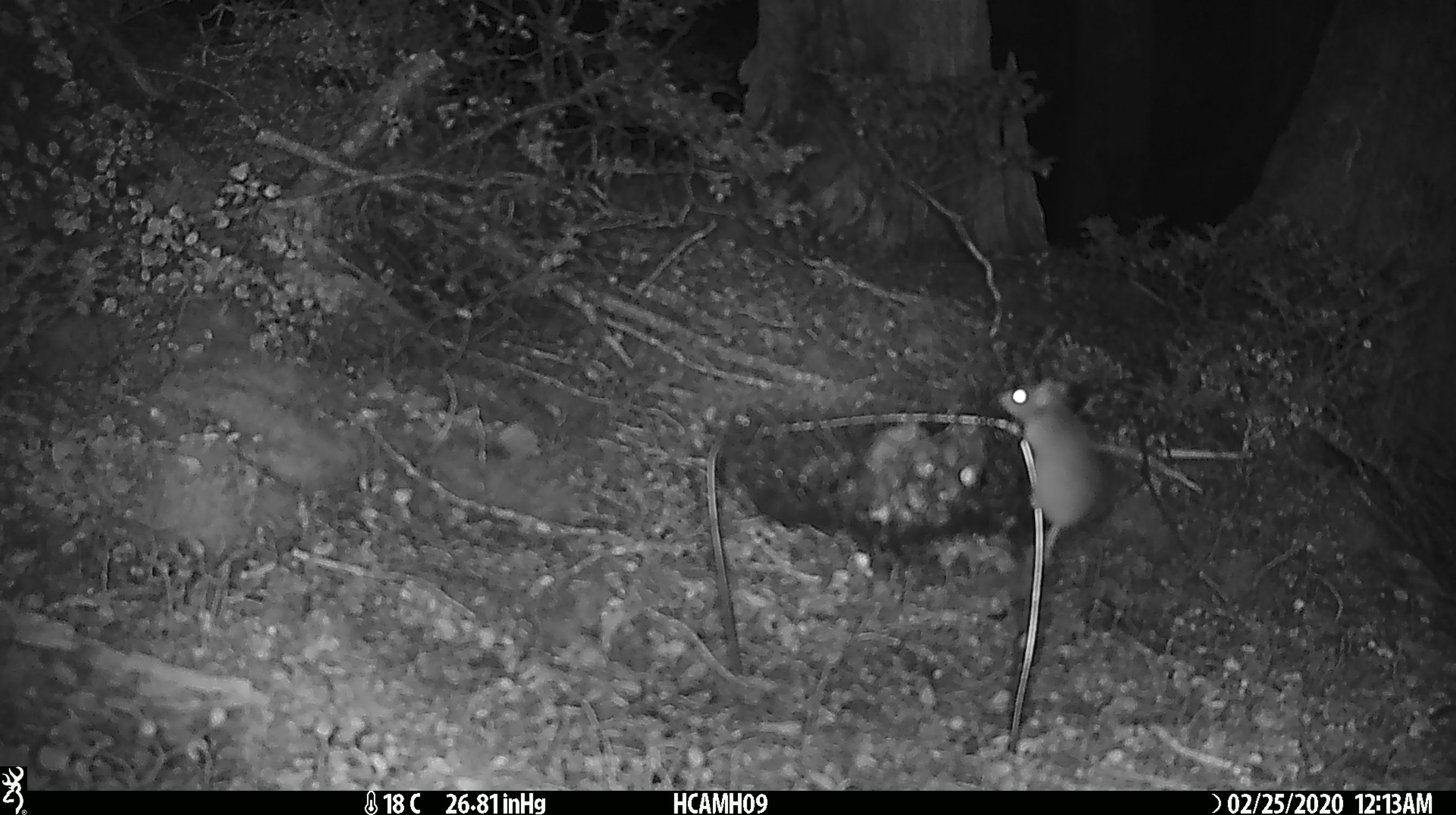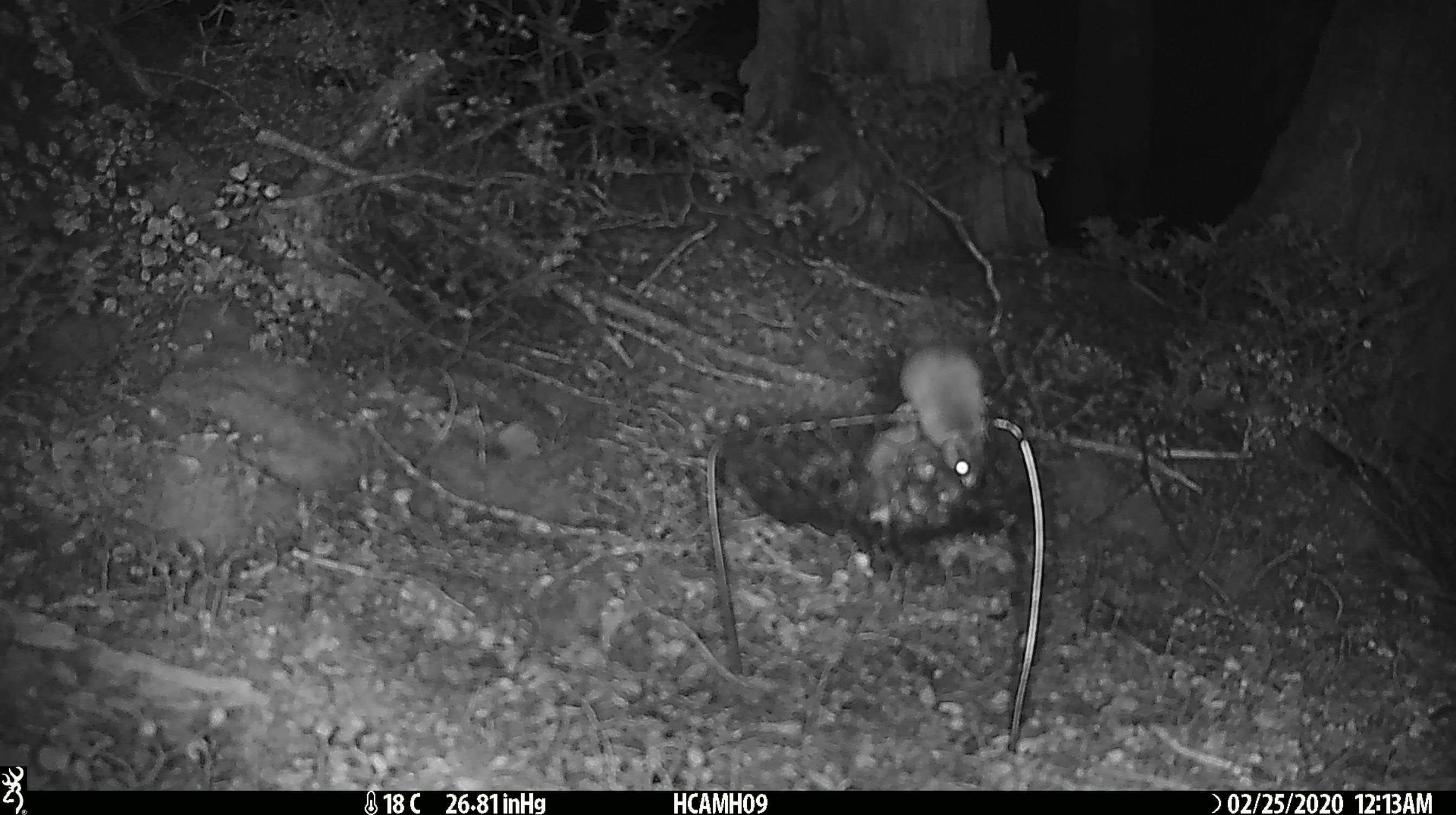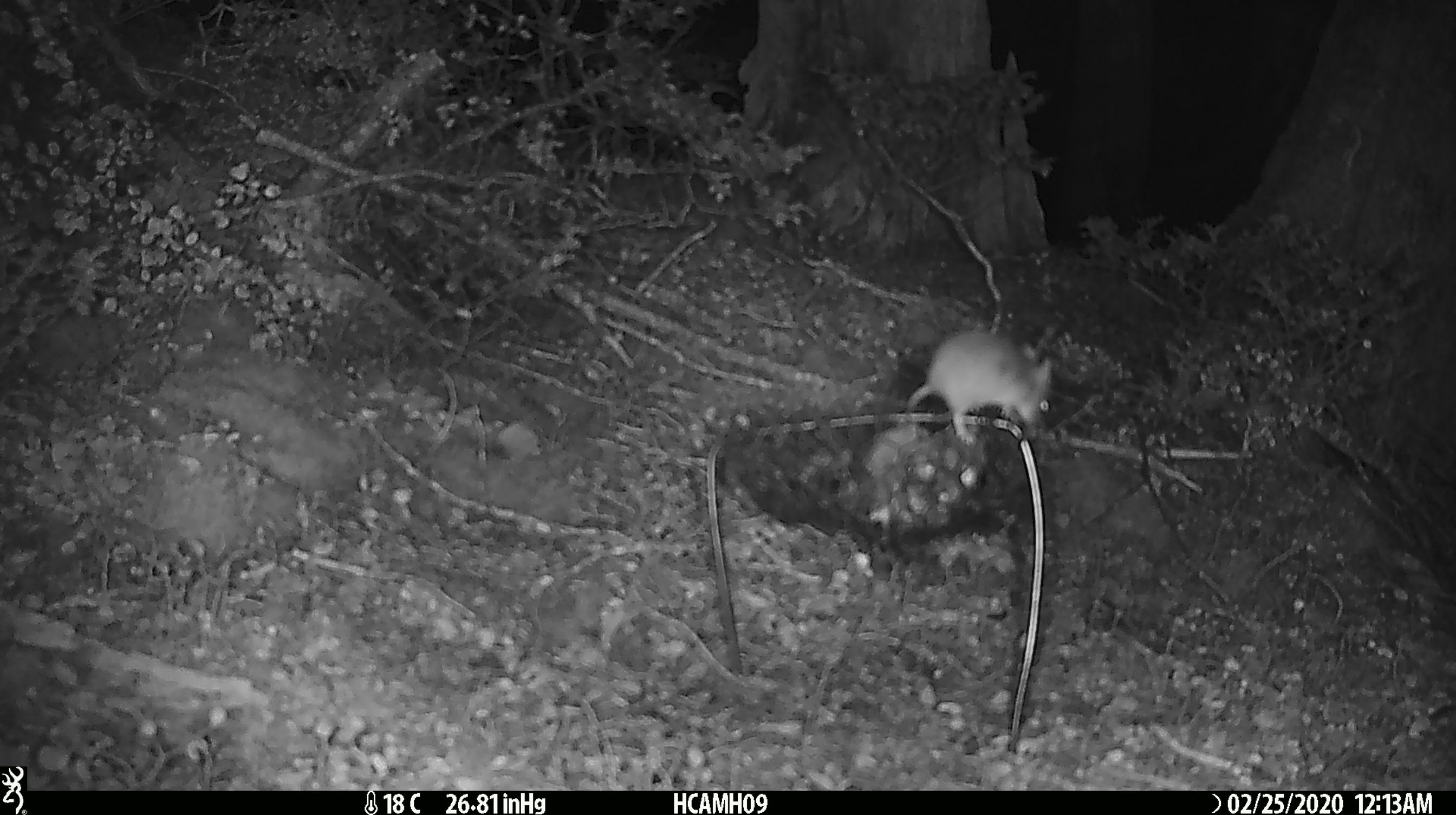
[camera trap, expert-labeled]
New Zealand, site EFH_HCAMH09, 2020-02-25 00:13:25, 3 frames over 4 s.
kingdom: Animalia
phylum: Chordata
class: Mammalia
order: Rodentia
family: Muridae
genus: Mus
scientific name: Mus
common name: mouse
Mouse (Mus).